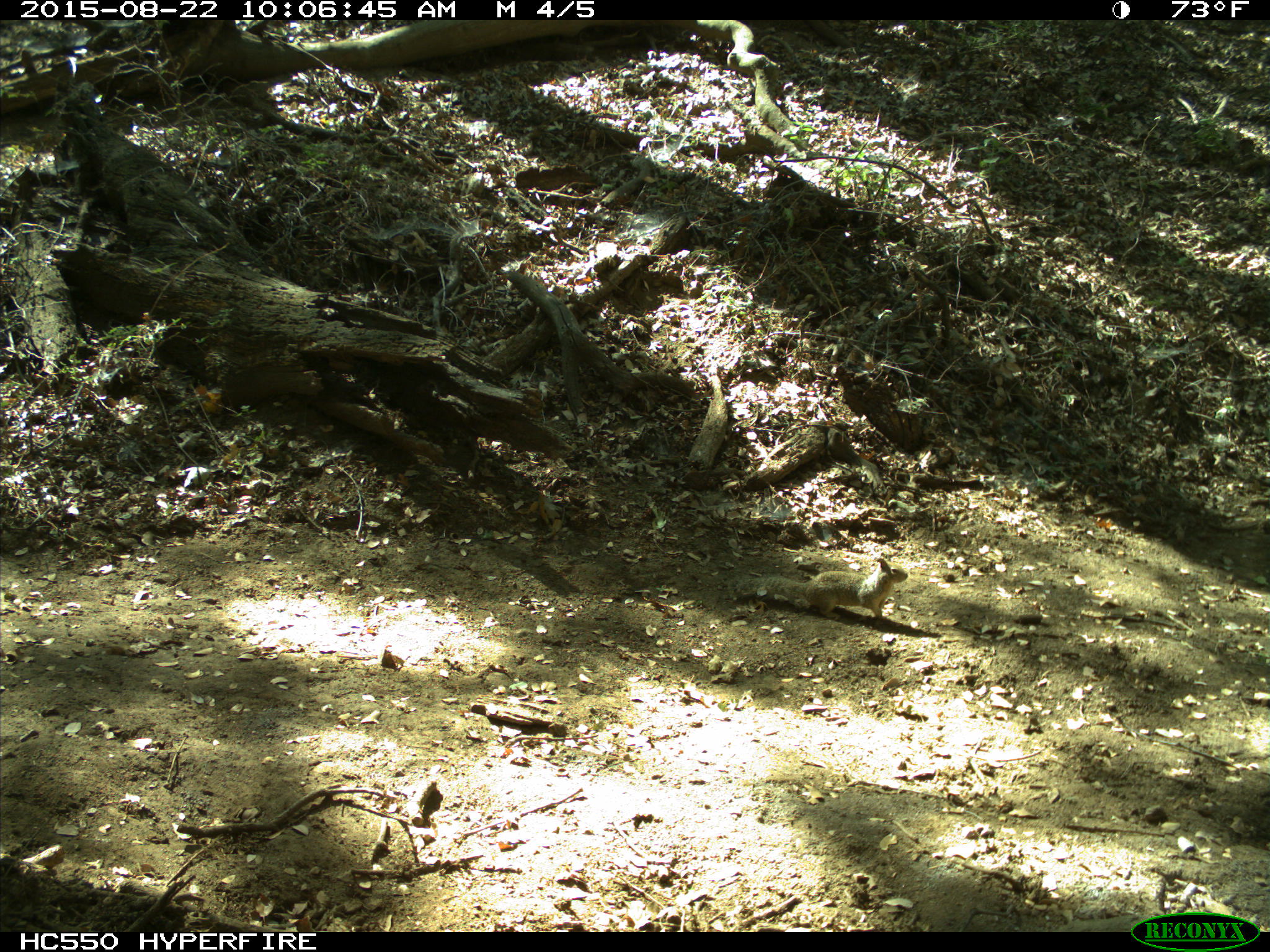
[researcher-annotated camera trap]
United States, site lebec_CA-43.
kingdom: Animalia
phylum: Chordata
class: Mammalia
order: Rodentia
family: Sciuridae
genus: Otospermophilus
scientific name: Otospermophilus beecheyi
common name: california ground squirrel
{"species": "Otospermophilus beecheyi (california ground squirrel)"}